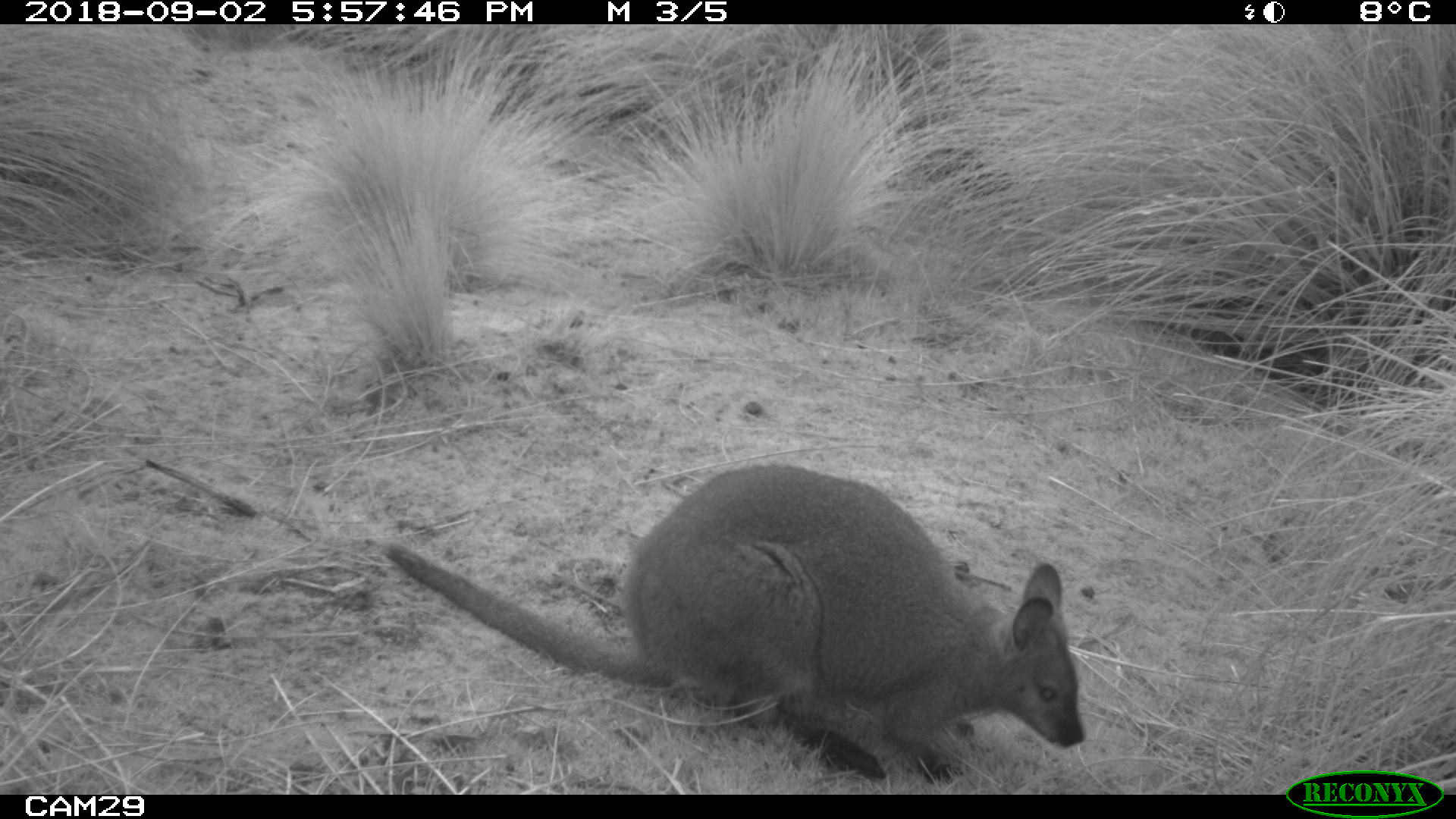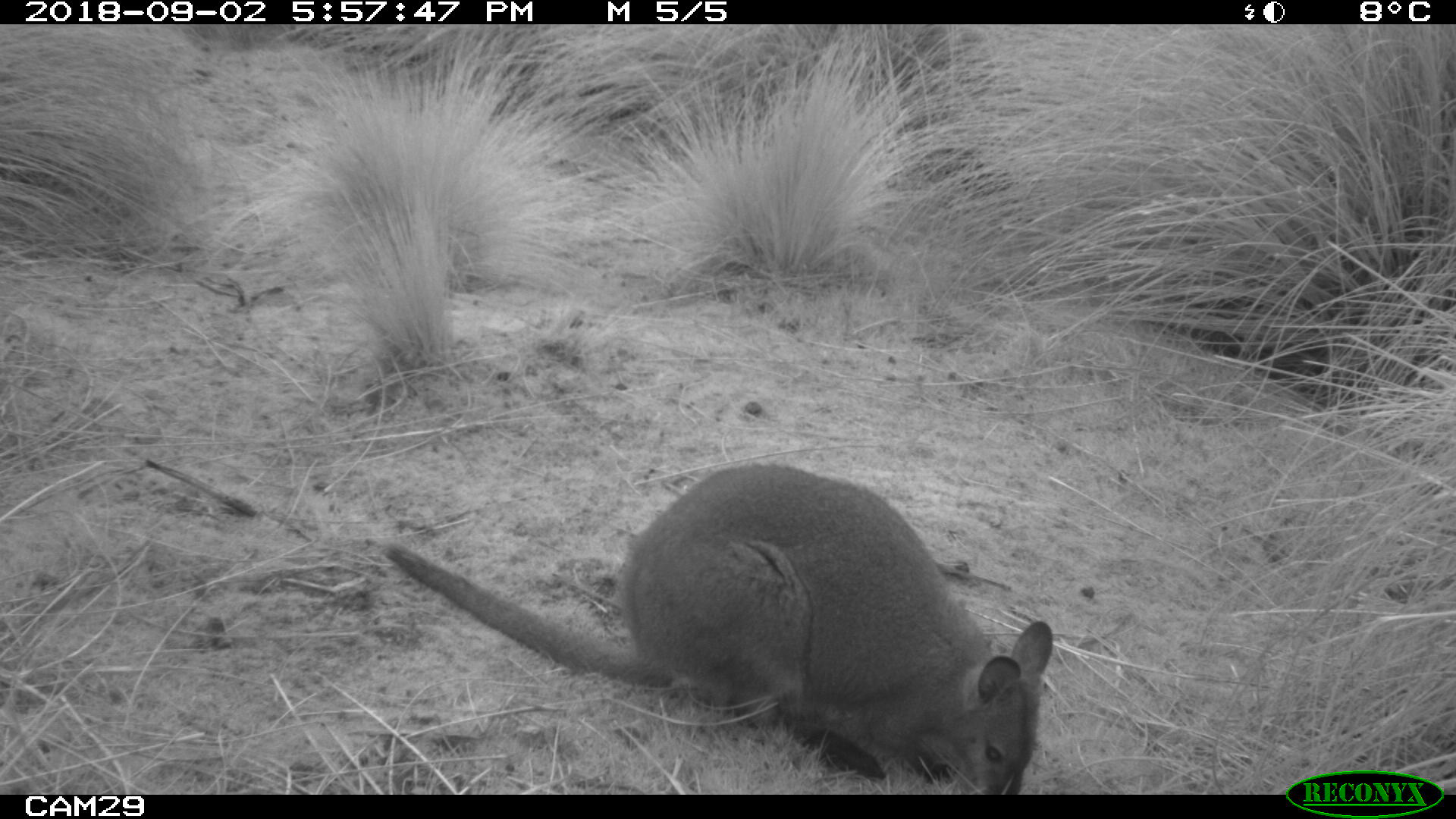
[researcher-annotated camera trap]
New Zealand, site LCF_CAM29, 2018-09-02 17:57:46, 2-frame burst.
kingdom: Animalia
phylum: Chordata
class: Mammalia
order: Diprotodontia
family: Macropodidae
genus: Notamacropus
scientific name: Notamacropus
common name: wallaby